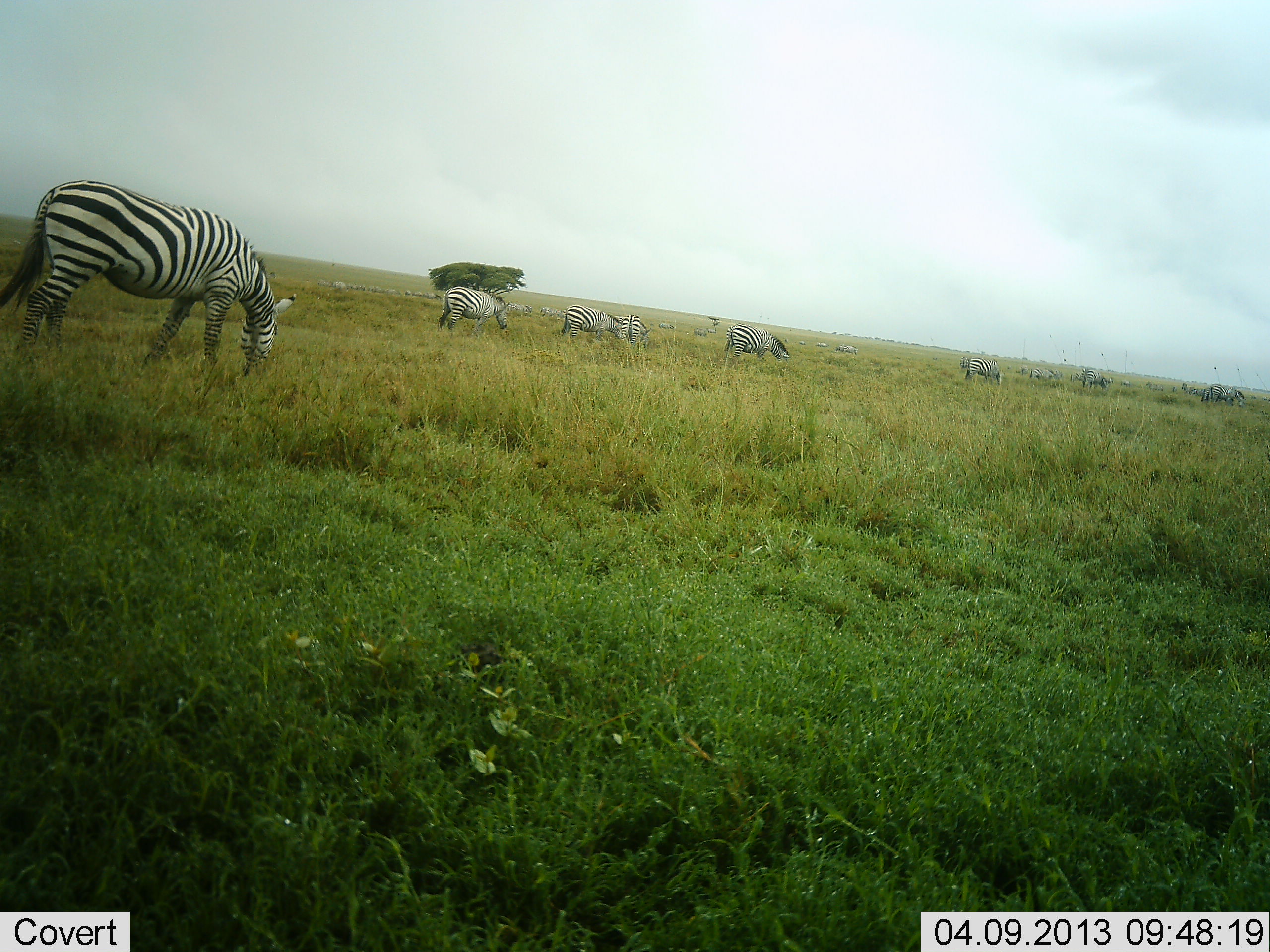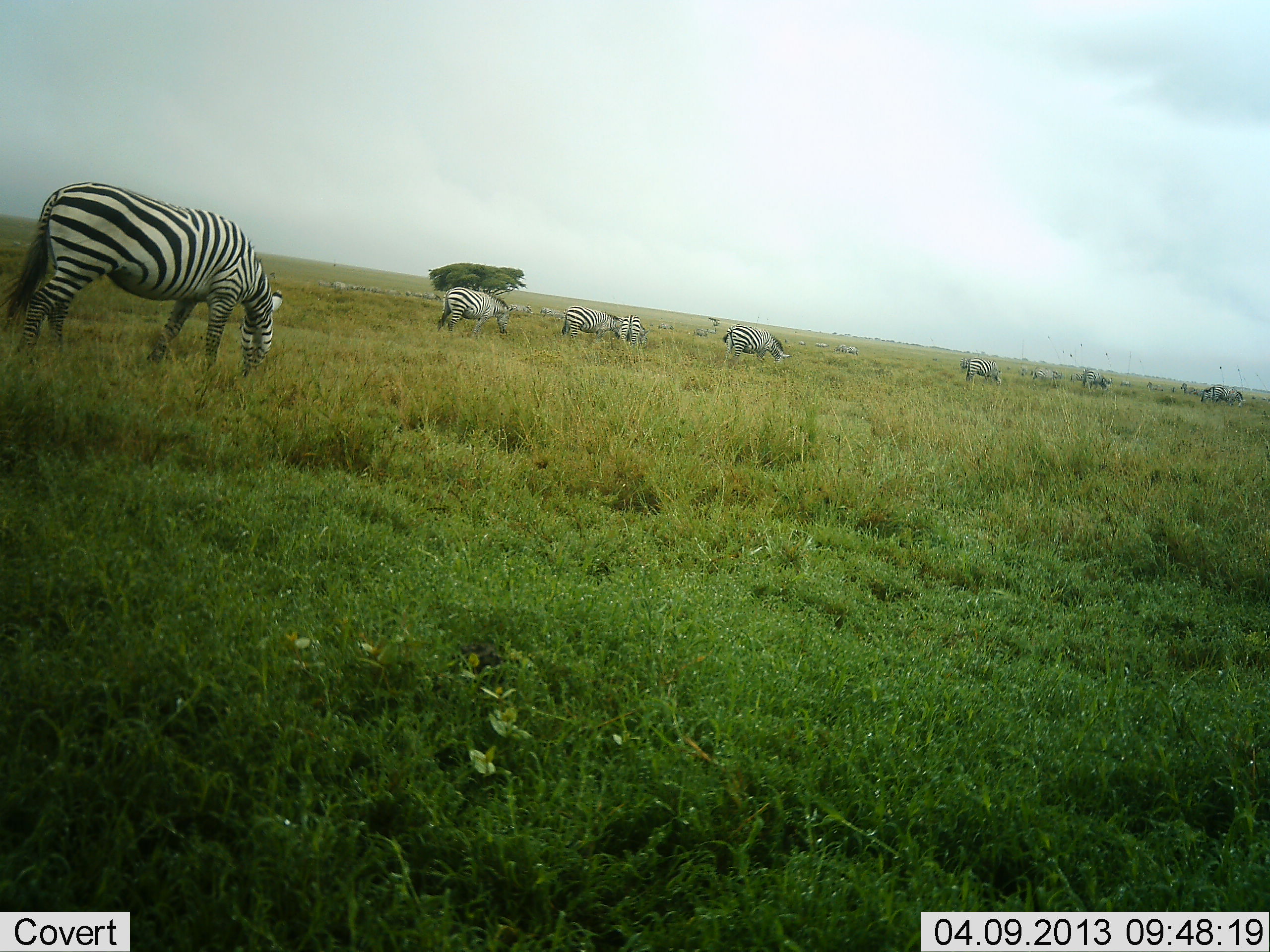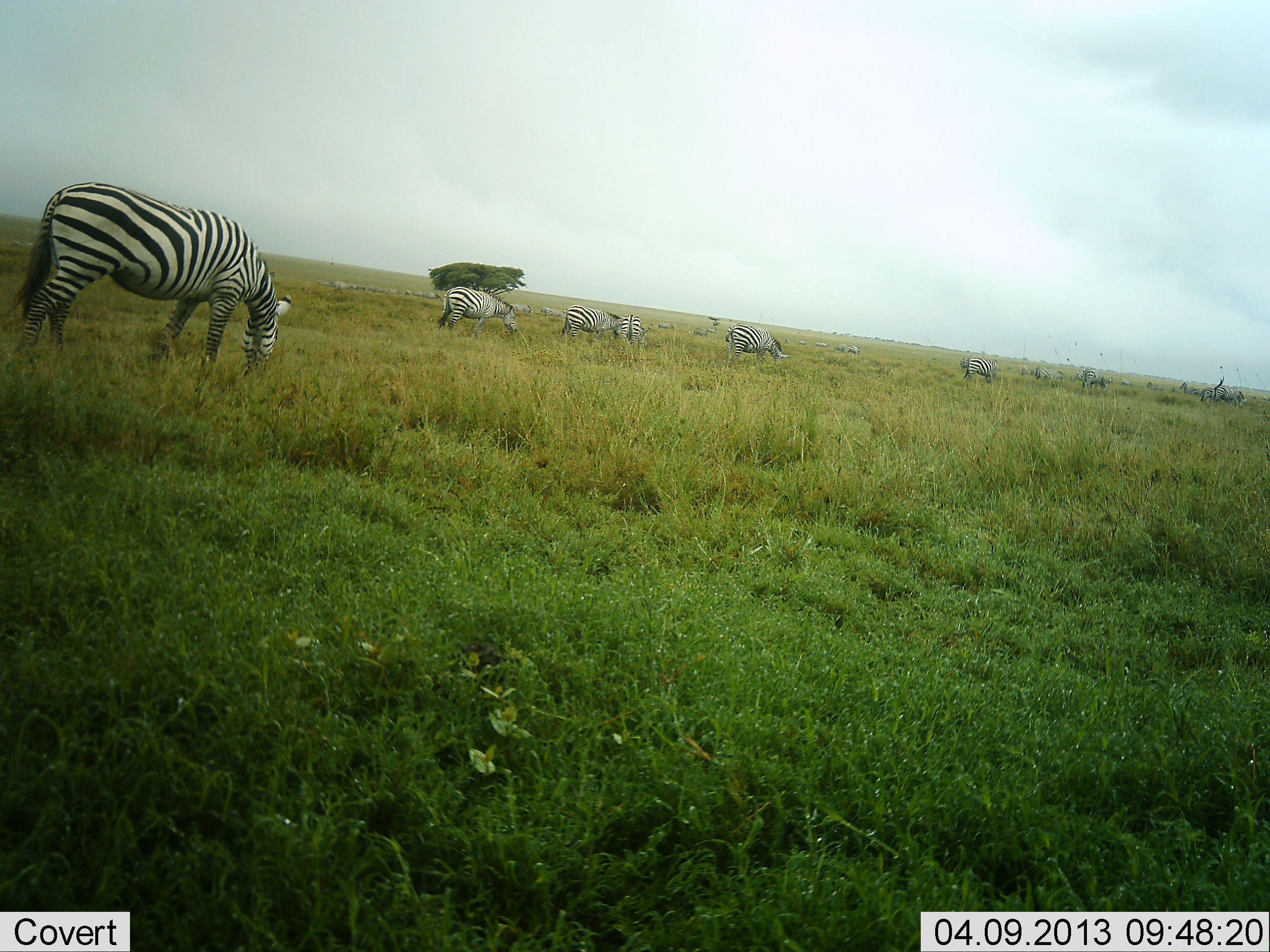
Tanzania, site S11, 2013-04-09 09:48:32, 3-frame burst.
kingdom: Animalia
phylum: Chordata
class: Mammalia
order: Perissodactyla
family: Equidae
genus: Equus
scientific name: Equus quagga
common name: plains zebra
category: zebra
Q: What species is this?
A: Zebra (plains zebra) (Equus quagga).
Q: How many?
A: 10.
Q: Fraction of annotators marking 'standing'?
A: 24%.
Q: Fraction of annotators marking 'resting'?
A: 4%.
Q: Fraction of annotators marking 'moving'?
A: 16%.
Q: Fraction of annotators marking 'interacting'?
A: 8%.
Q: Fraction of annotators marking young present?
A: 0%.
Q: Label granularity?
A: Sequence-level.